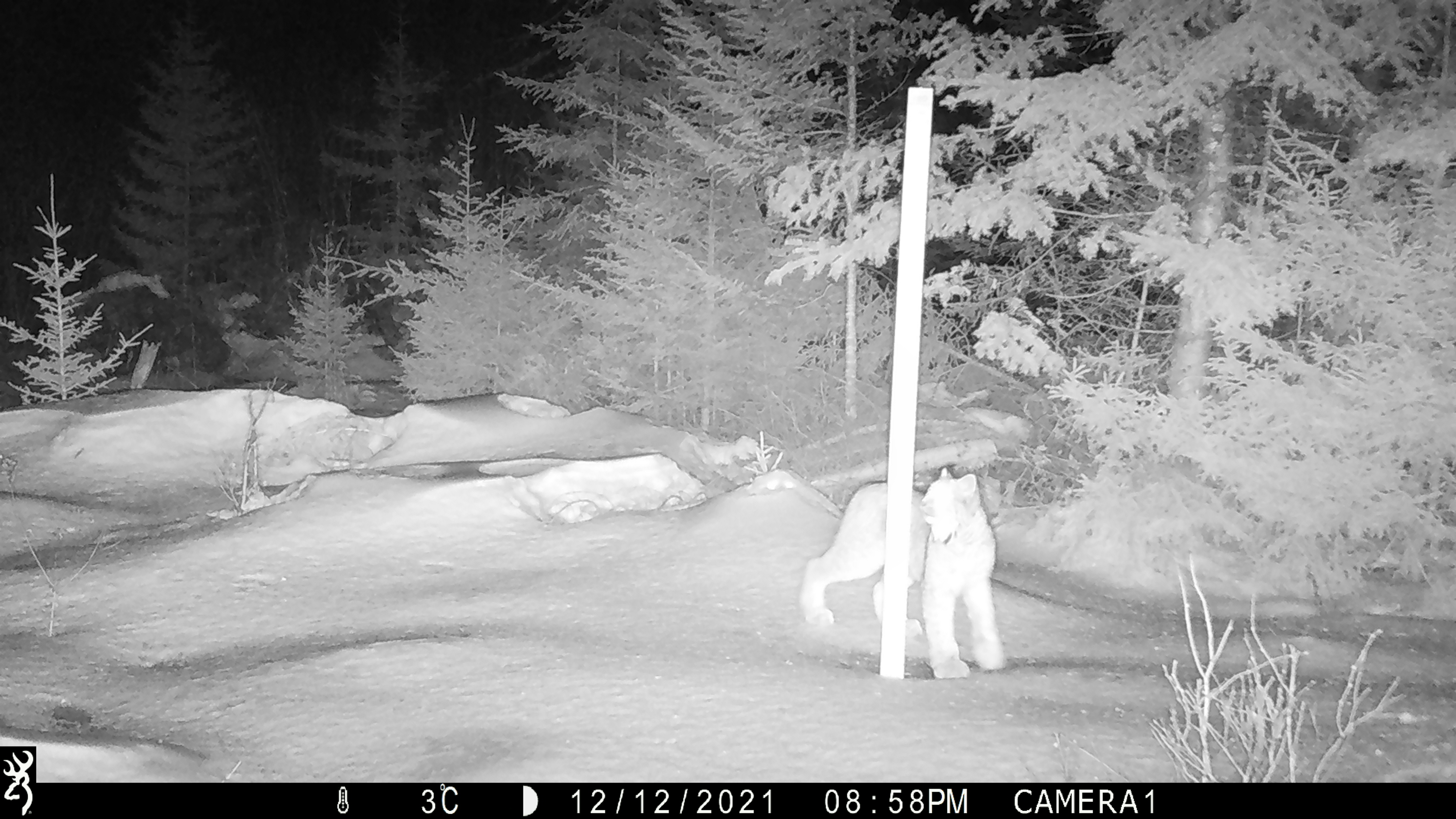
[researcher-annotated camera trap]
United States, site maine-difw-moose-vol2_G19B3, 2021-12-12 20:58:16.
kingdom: Animalia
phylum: Chordata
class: Mammalia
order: Carnivora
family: Felidae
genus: Lynx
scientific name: Lynx canadensis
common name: canada lynx